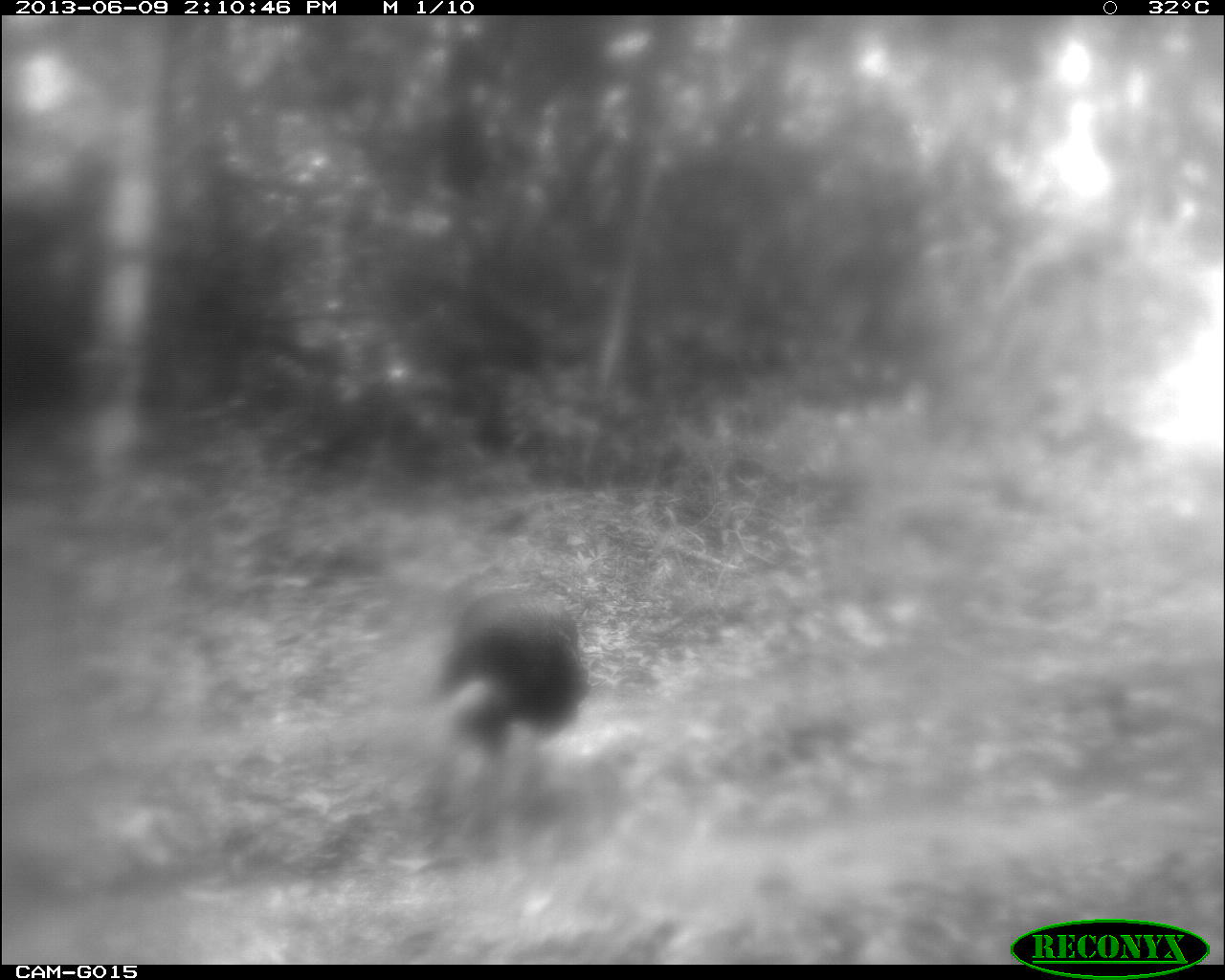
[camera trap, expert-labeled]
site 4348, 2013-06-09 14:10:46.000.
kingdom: Animalia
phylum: Chordata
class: Aves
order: Galliformes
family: Phasianidae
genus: Meleagris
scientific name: Meleagris ocellata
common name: ocellated turkey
Meleagris ocellata (ocellated turkey), count 1.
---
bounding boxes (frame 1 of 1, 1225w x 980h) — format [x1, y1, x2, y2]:
meleagris ocellata: [423, 587, 591, 755]